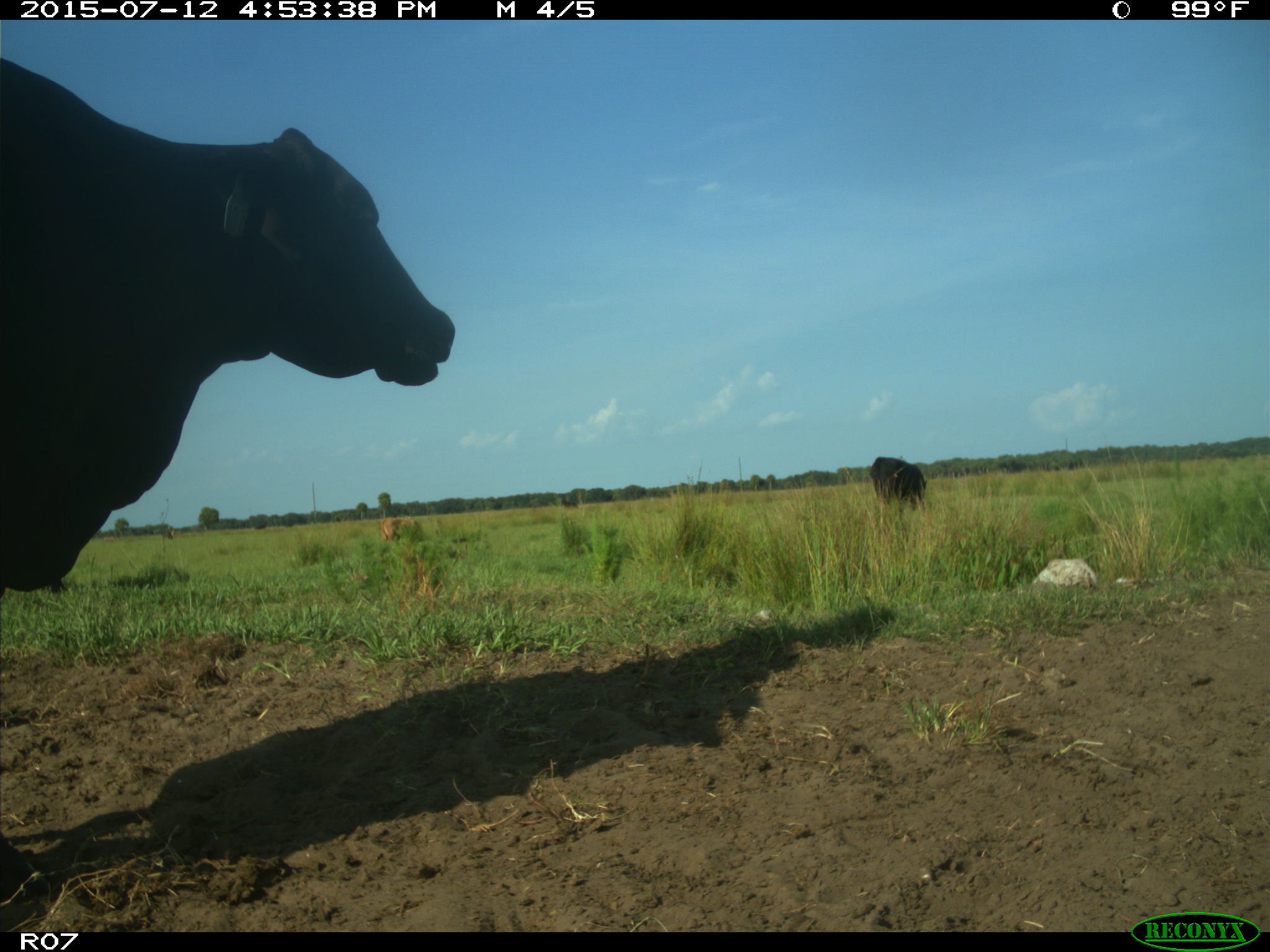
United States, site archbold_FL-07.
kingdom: Animalia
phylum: Chordata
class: Mammalia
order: Artiodactyla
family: Bovidae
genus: Bos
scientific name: Bos taurus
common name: domestic cow